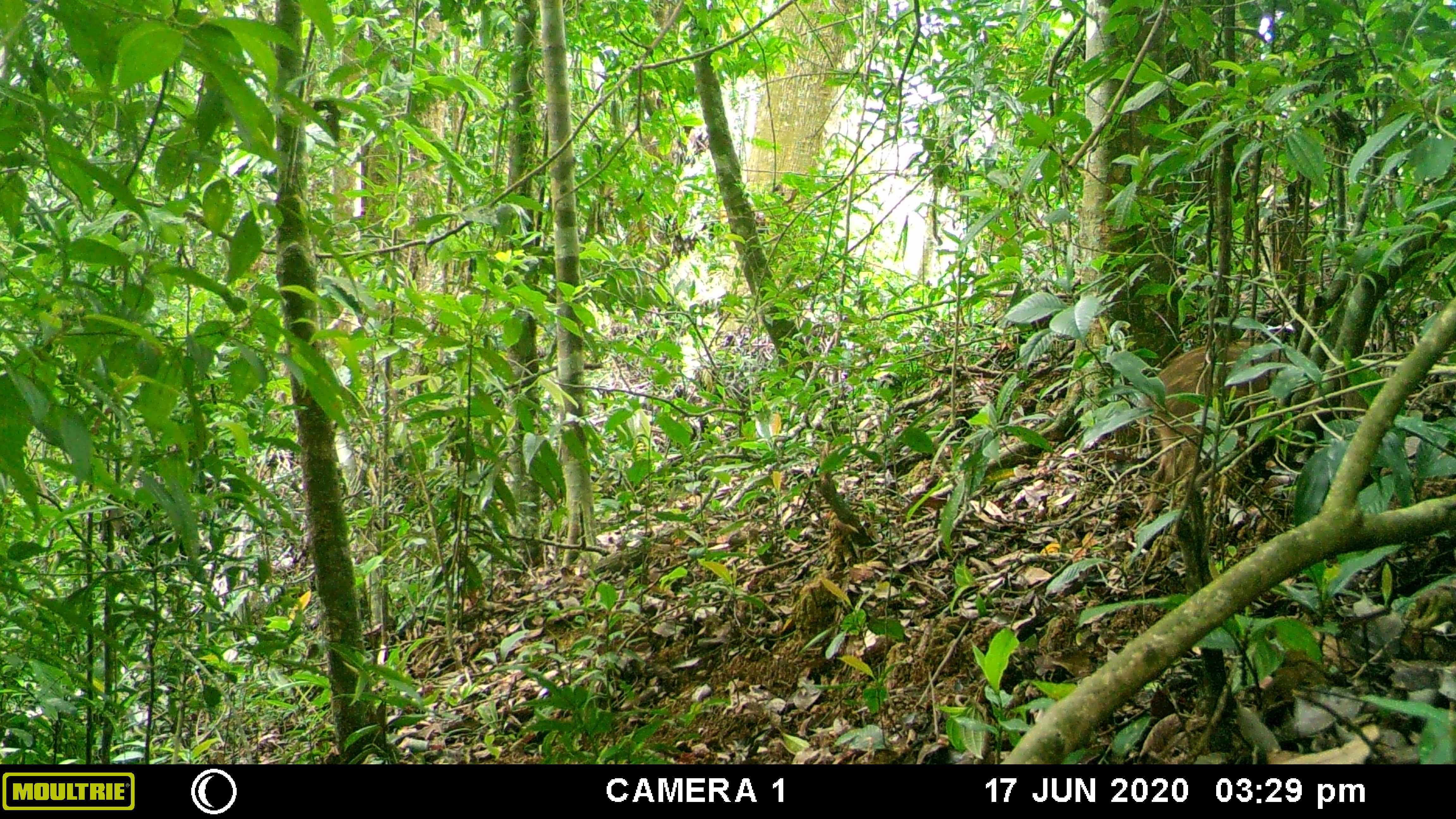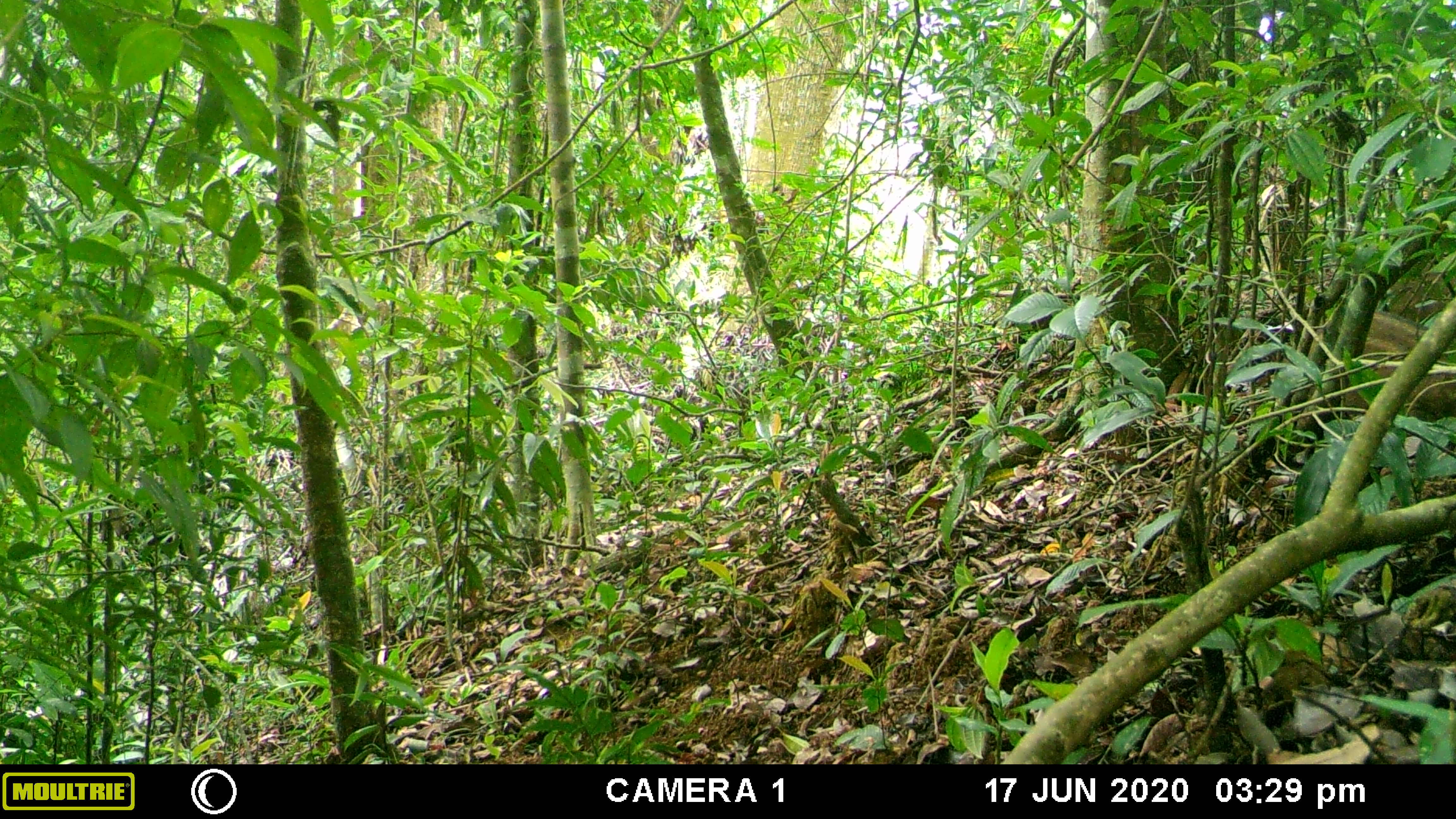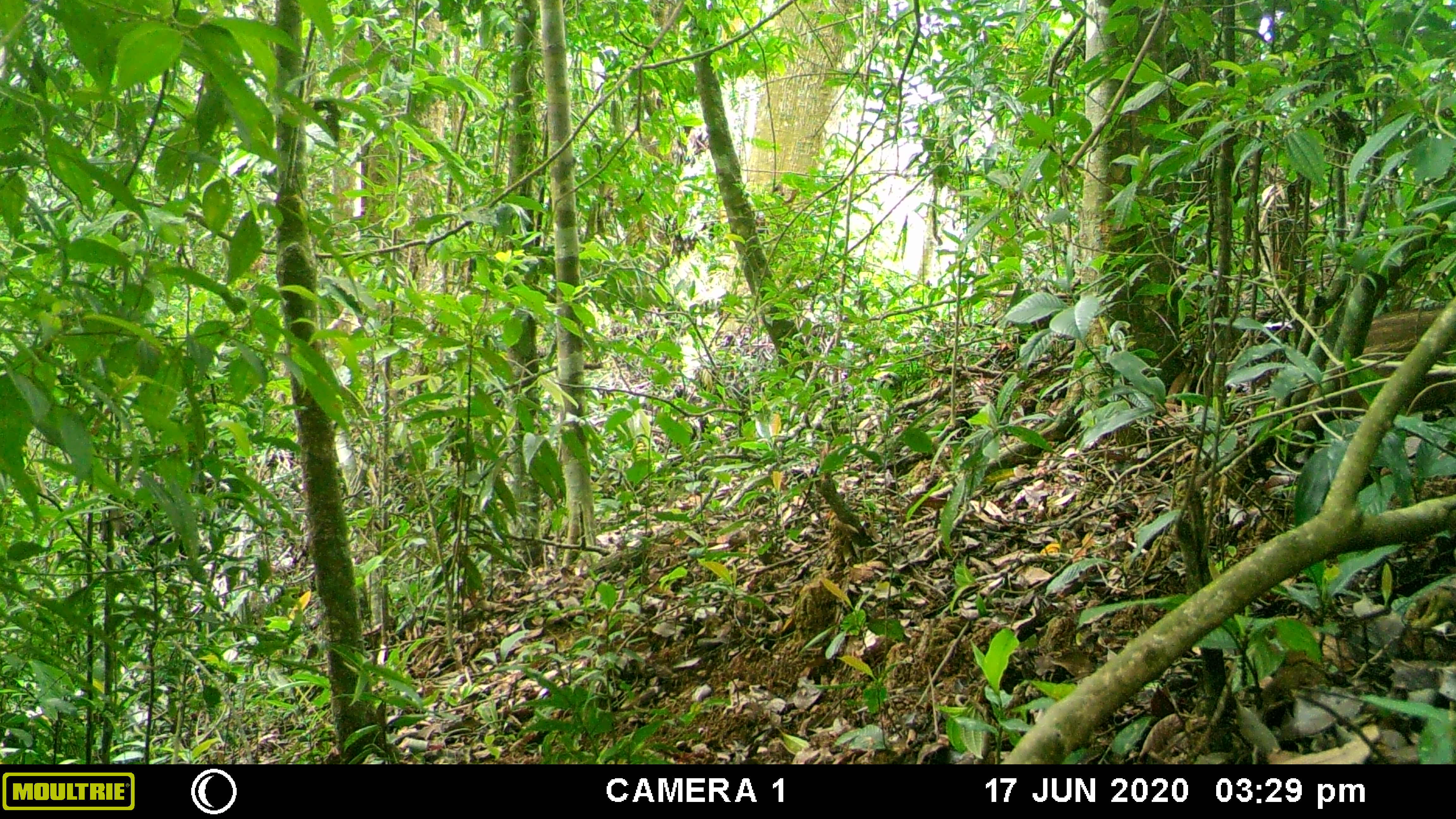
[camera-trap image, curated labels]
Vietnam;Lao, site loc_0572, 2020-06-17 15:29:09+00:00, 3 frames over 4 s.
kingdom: Animalia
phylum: Chordata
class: Mammalia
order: Artiodactyla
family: Suidae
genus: Sus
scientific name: Sus scrofa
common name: eurasian wild pig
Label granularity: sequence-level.